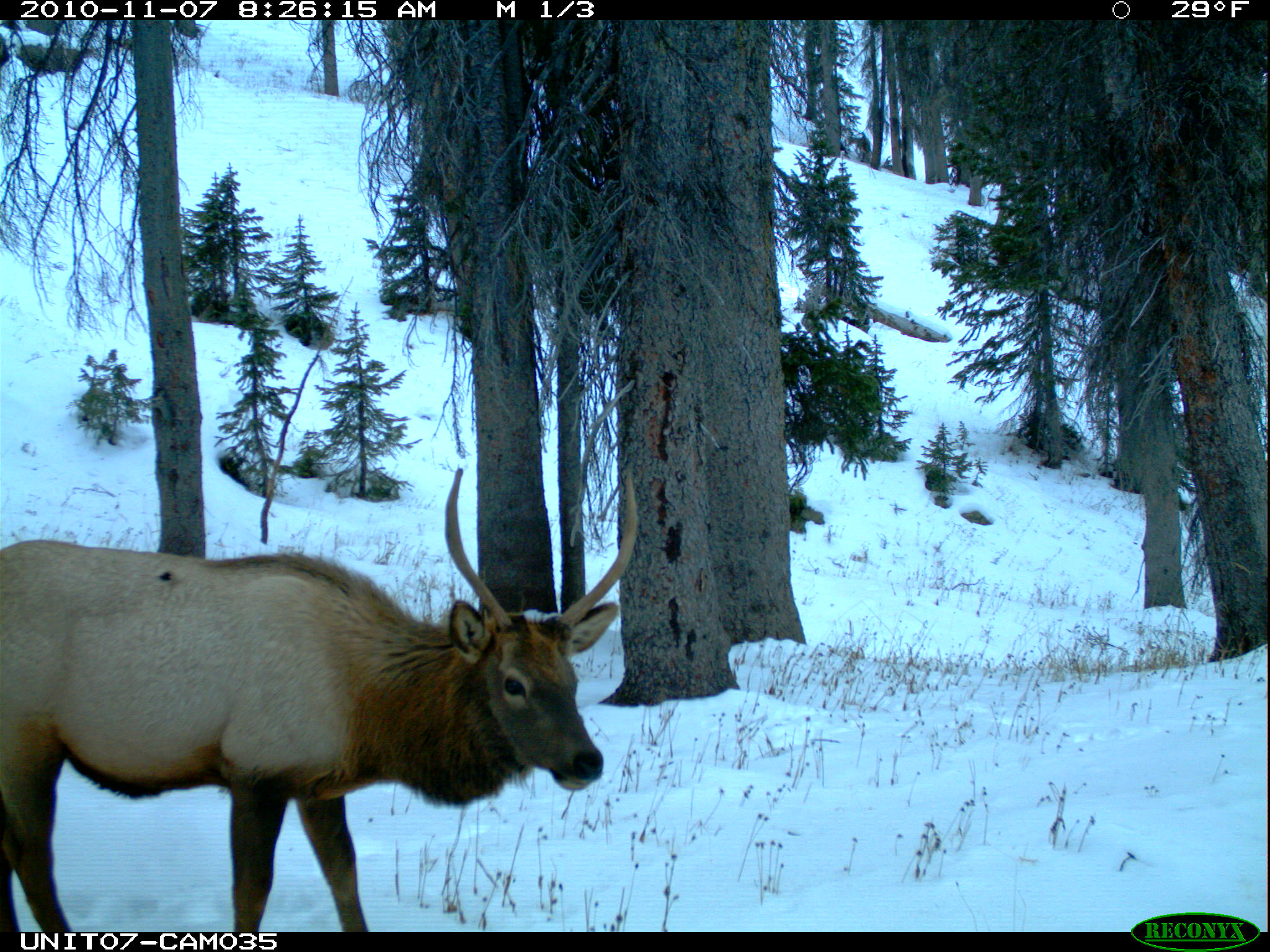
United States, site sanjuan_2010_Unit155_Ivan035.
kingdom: Animalia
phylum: Chordata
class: Mammalia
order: Artiodactyla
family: Cervidae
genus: Cervus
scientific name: Cervus elaphus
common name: red deer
Cervus elaphus (red deer).